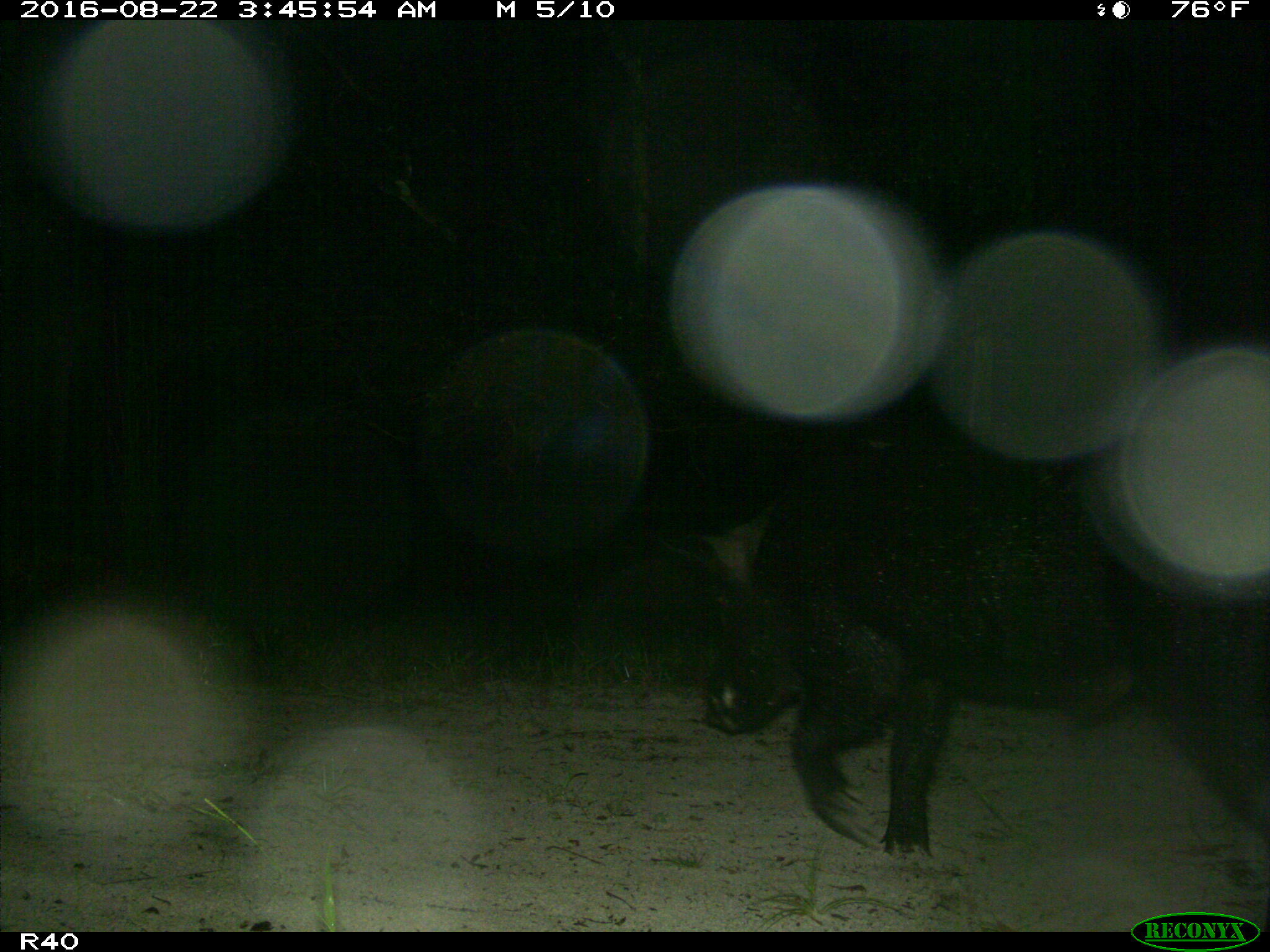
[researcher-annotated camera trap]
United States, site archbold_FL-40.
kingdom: Animalia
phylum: Chordata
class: Mammalia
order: Artiodactyla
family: Suidae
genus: Sus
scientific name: Sus scrofa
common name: wild boar